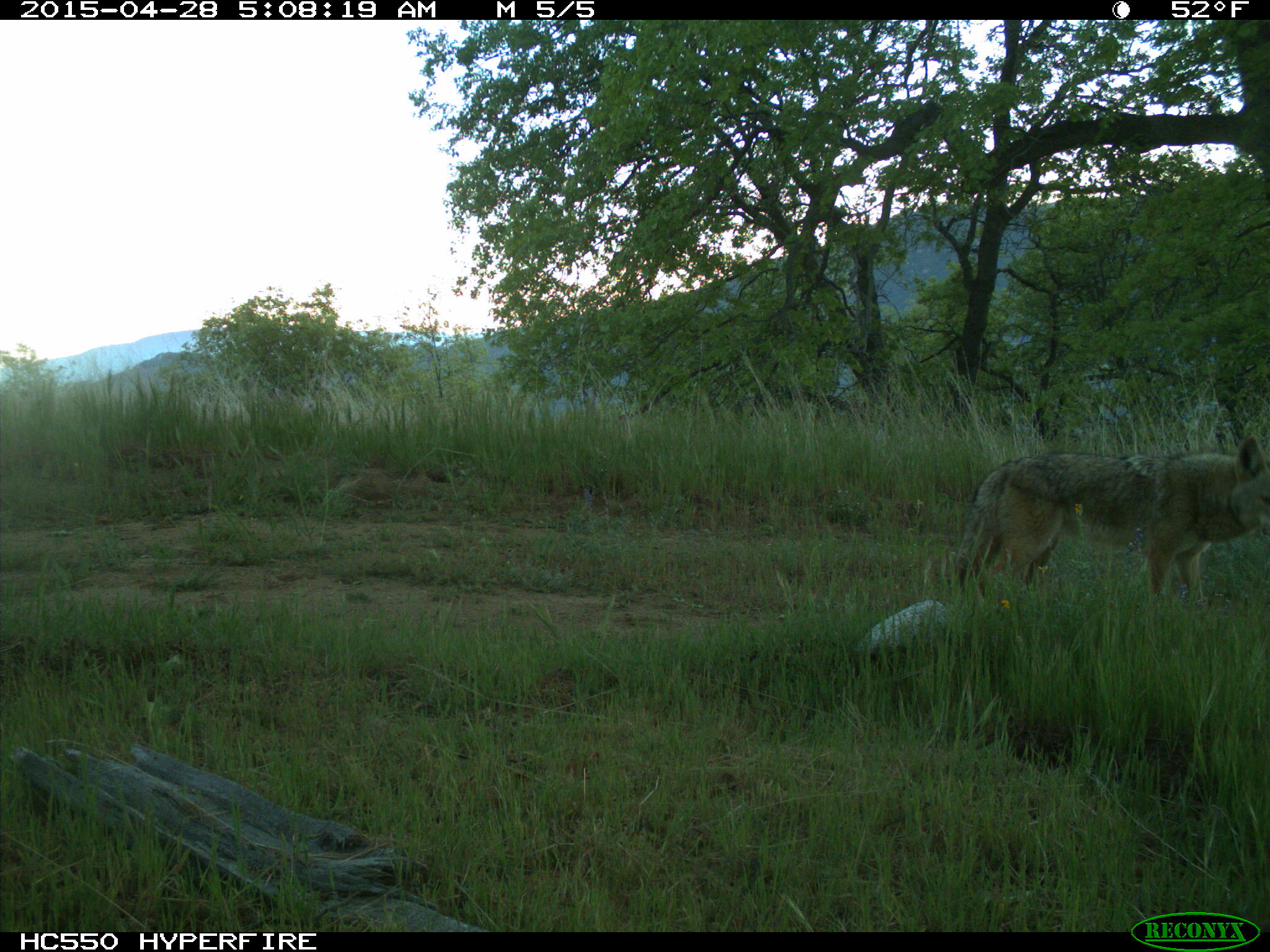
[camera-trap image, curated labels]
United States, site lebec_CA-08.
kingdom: Animalia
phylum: Chordata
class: Mammalia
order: Carnivora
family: Canidae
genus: Canis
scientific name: Canis latrans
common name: coyote